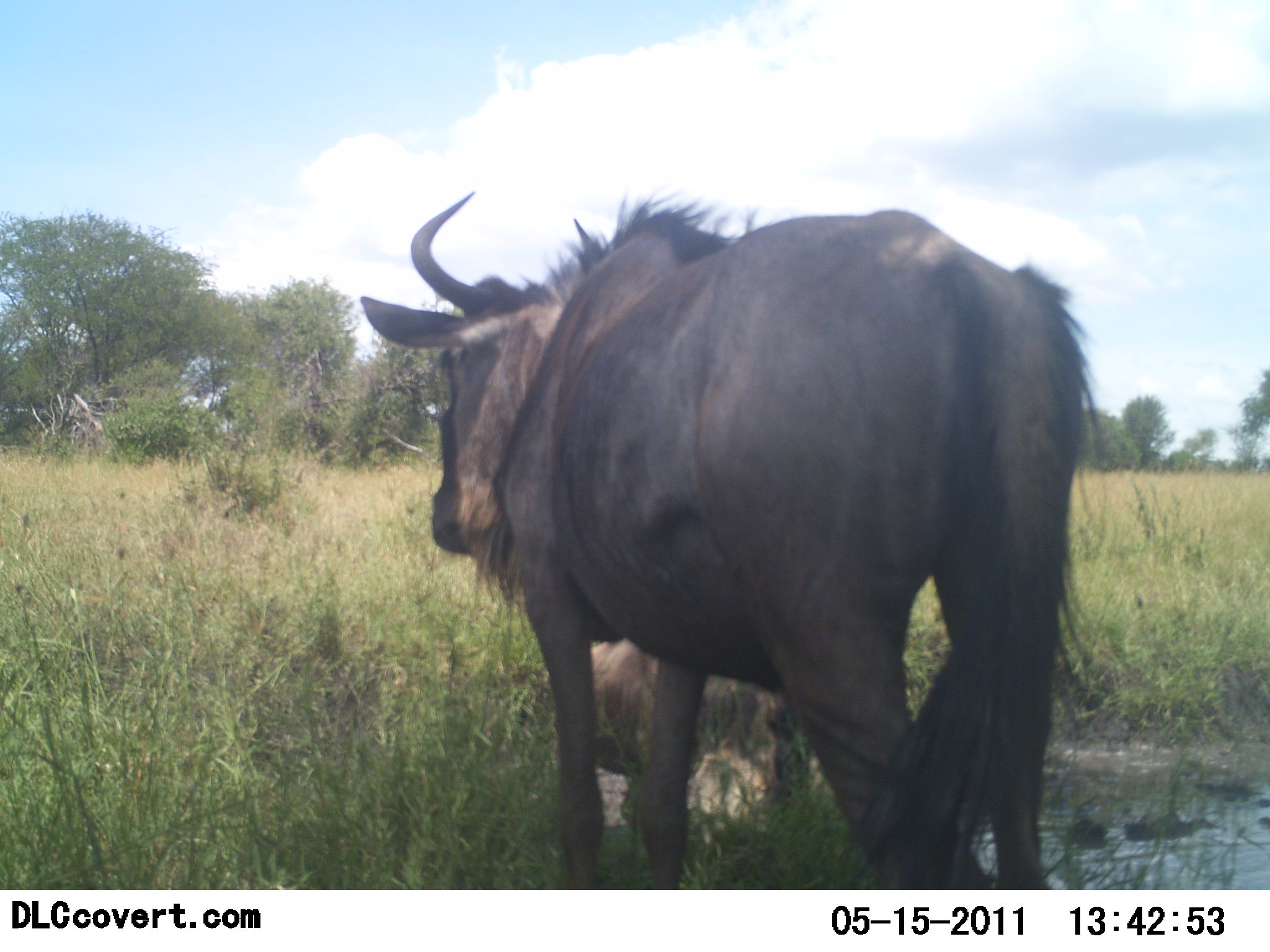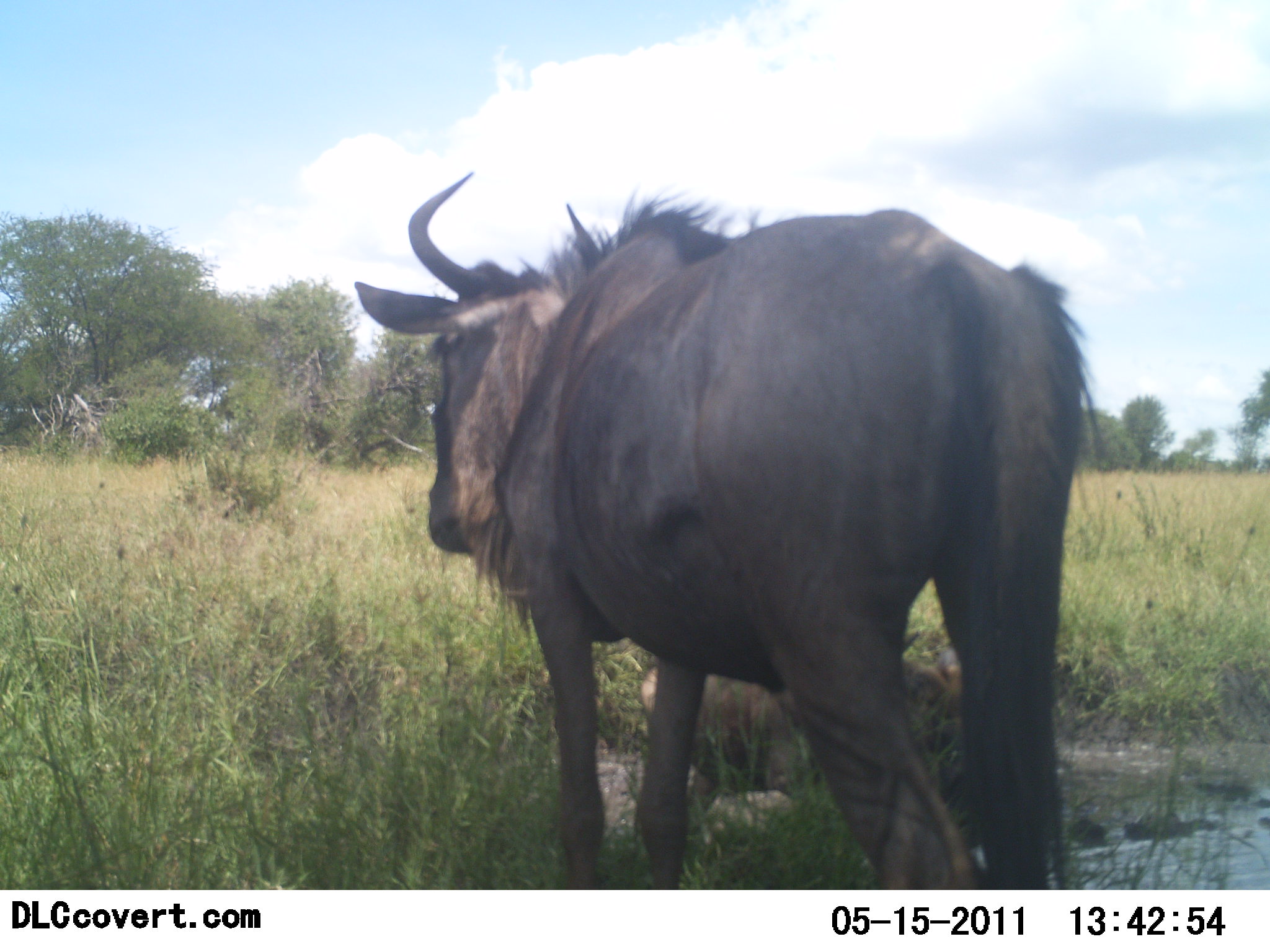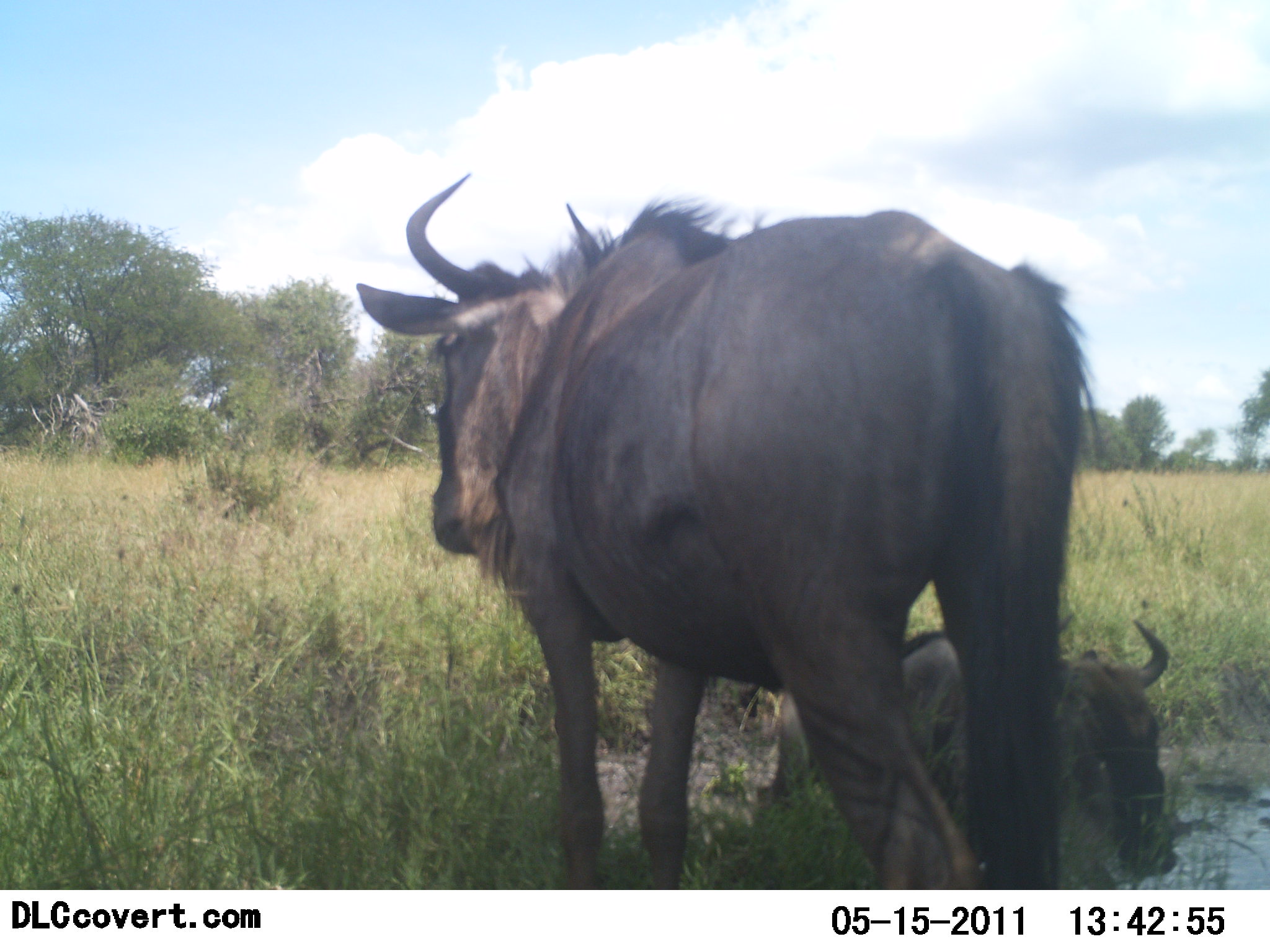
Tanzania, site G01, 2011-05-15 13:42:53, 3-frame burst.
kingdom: Animalia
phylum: Chordata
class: Mammalia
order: Artiodactyla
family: Bovidae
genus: Connochaetes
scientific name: Connochaetes taurinus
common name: blue wildebeest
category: wildebeest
Wildebeest (blue wildebeest) (Connochaetes taurinus), count 2. Behavior (volunteer vote fractions): standing 83%, resting 0%, moving 50%, interacting 8%. Young present (vote fraction): 25%. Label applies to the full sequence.